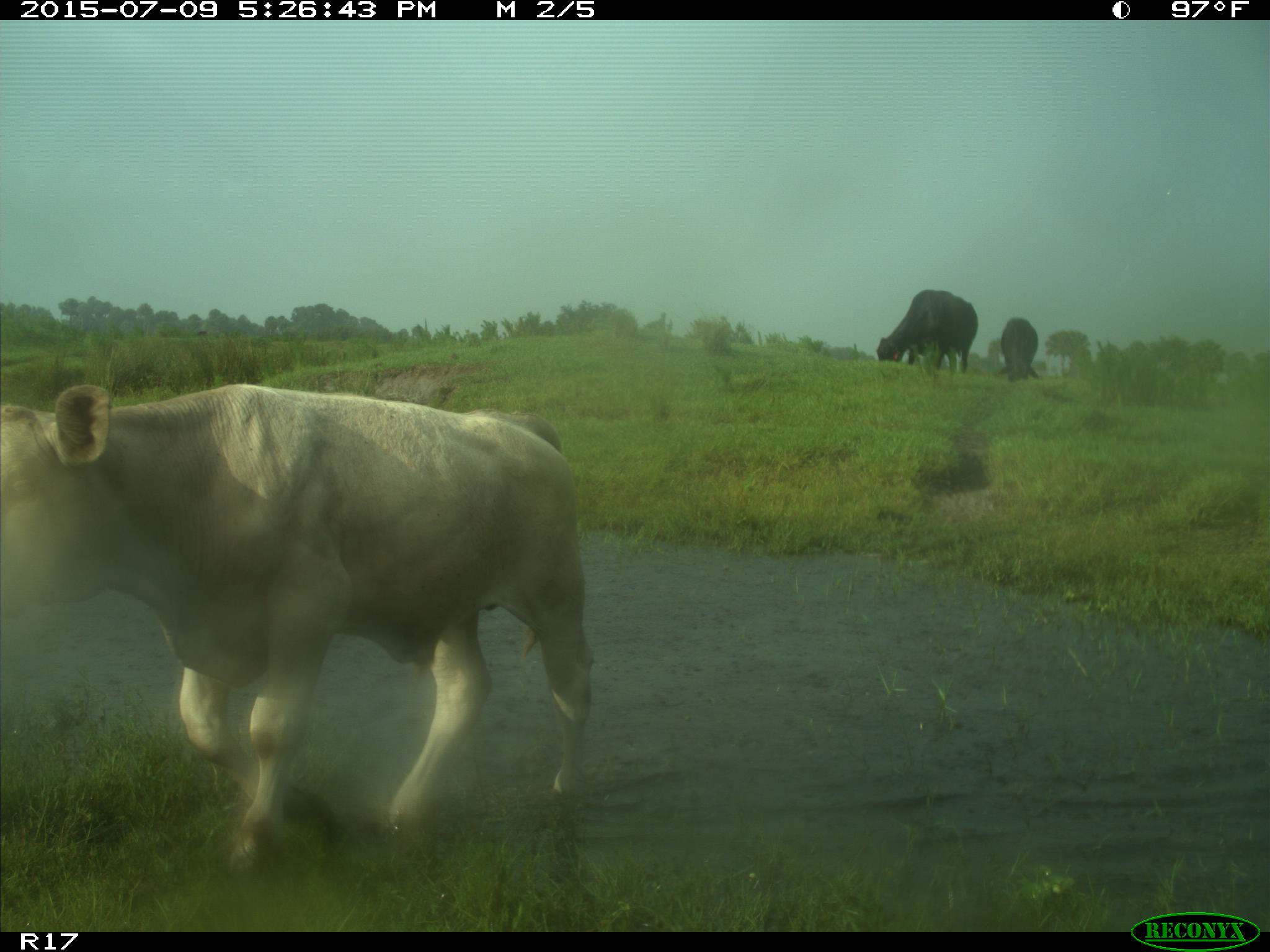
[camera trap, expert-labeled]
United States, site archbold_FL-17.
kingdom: Animalia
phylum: Chordata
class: Mammalia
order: Artiodactyla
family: Bovidae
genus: Bos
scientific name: Bos taurus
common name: domestic cow